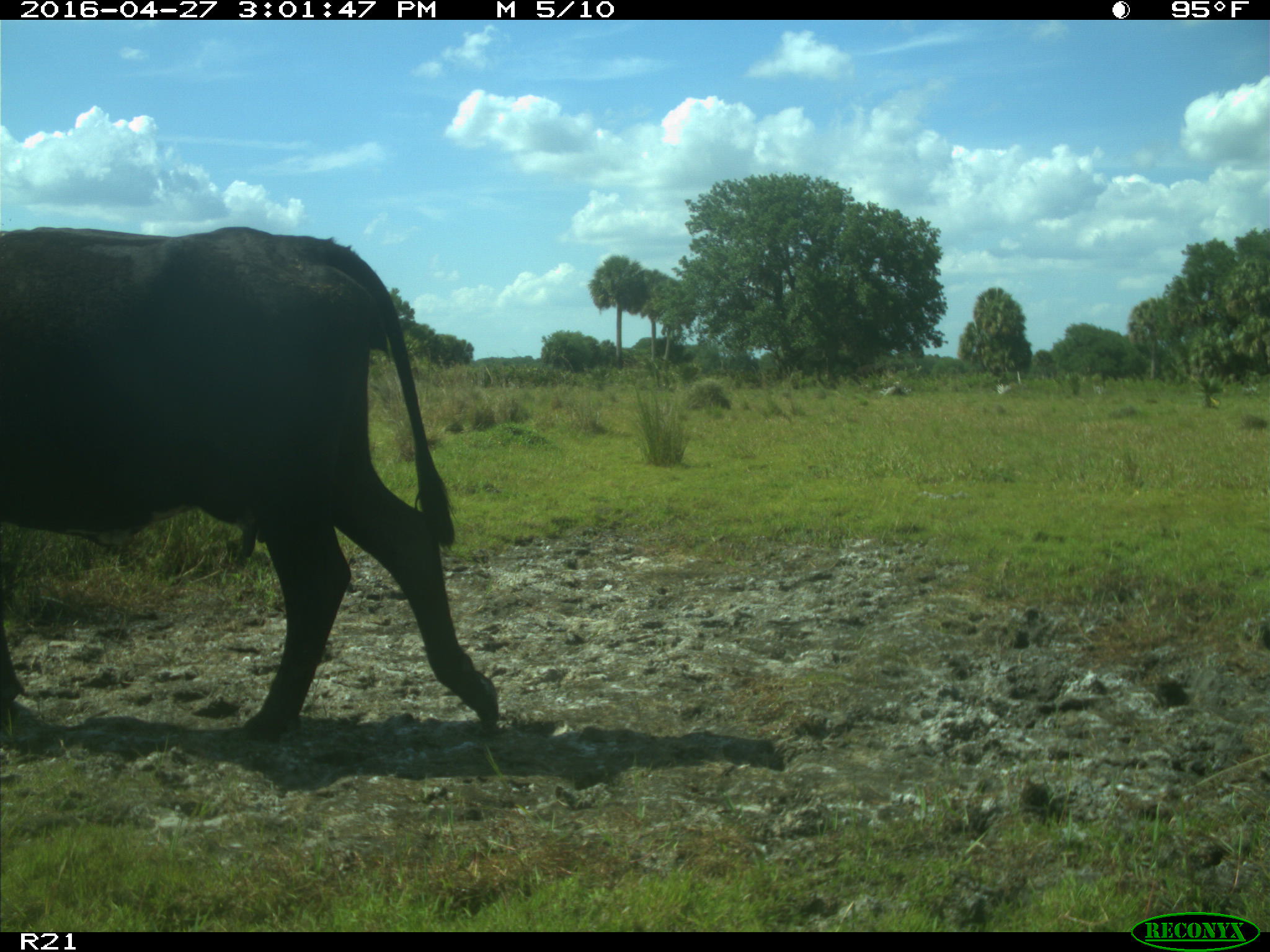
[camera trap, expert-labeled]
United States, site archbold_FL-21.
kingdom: Animalia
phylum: Chordata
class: Mammalia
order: Artiodactyla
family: Bovidae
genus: Bos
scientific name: Bos taurus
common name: domestic cow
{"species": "Bos taurus (domestic cow)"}